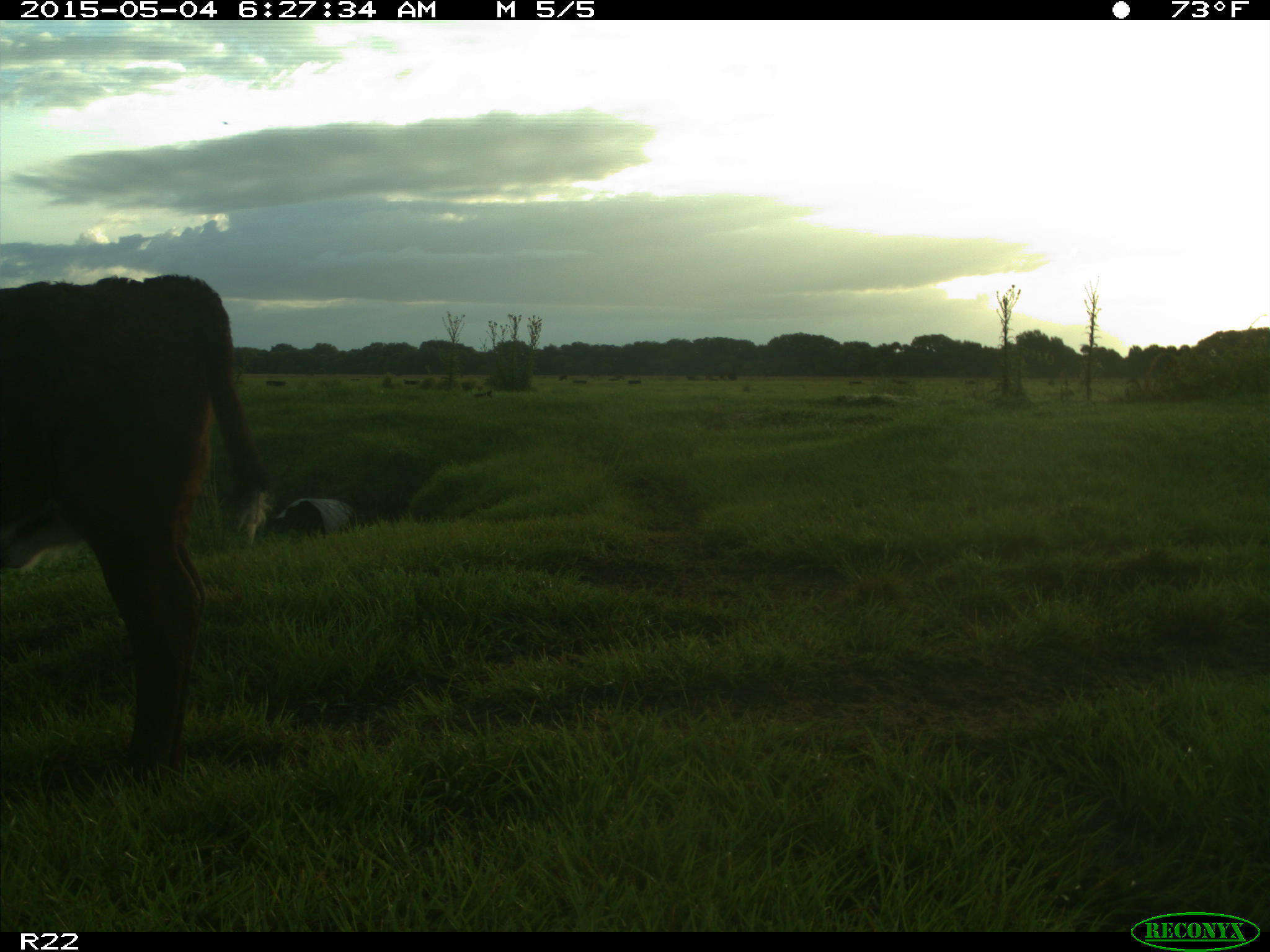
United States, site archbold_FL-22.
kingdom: Animalia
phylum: Chordata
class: Mammalia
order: Artiodactyla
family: Bovidae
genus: Bos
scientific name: Bos taurus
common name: domestic cow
Bos taurus (domestic cow).